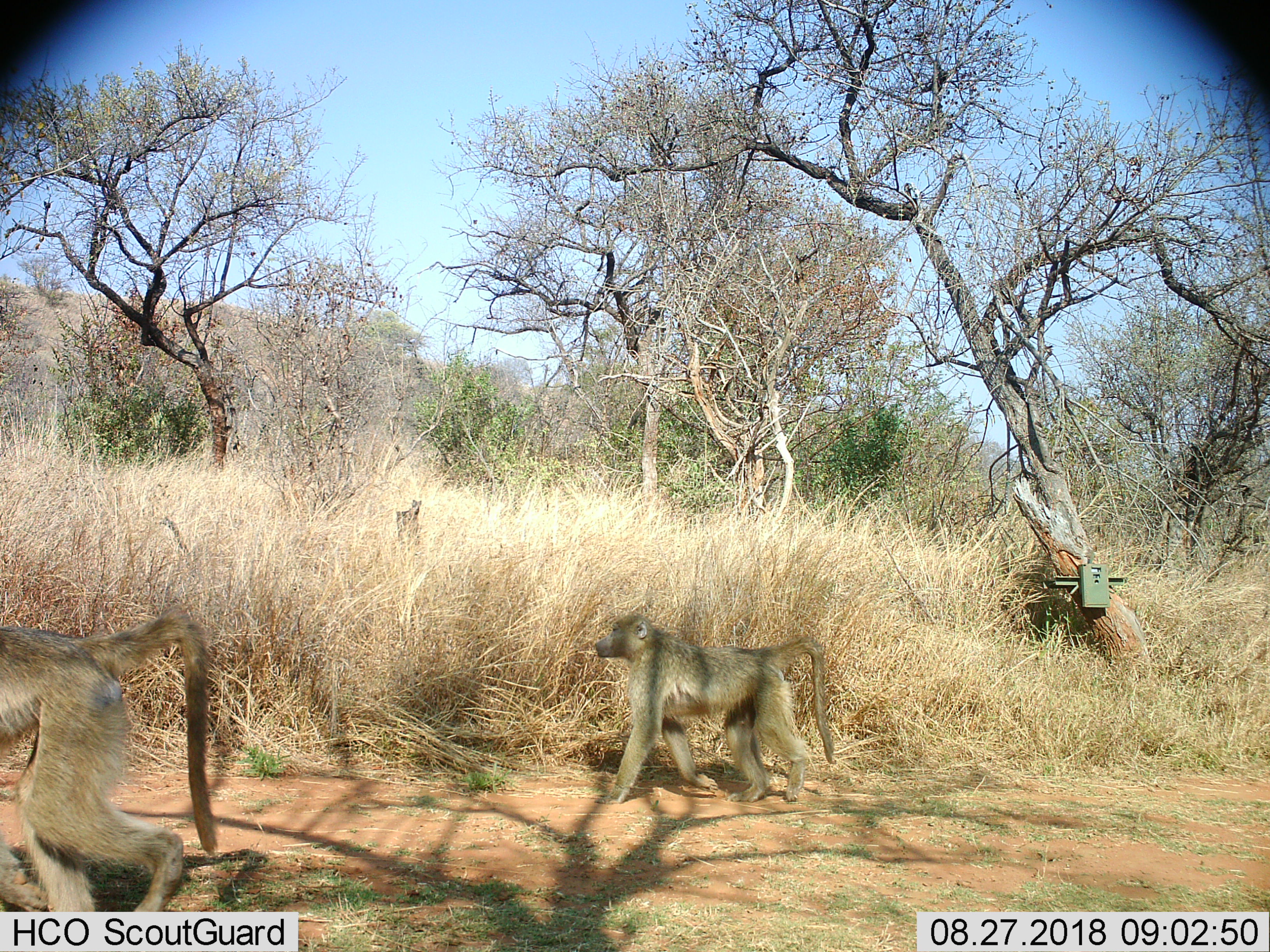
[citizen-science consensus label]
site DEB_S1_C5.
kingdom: Animalia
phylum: Chordata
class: Mammalia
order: Primates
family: Cercopithecidae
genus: Papio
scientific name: Papio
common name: baboon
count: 2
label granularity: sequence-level